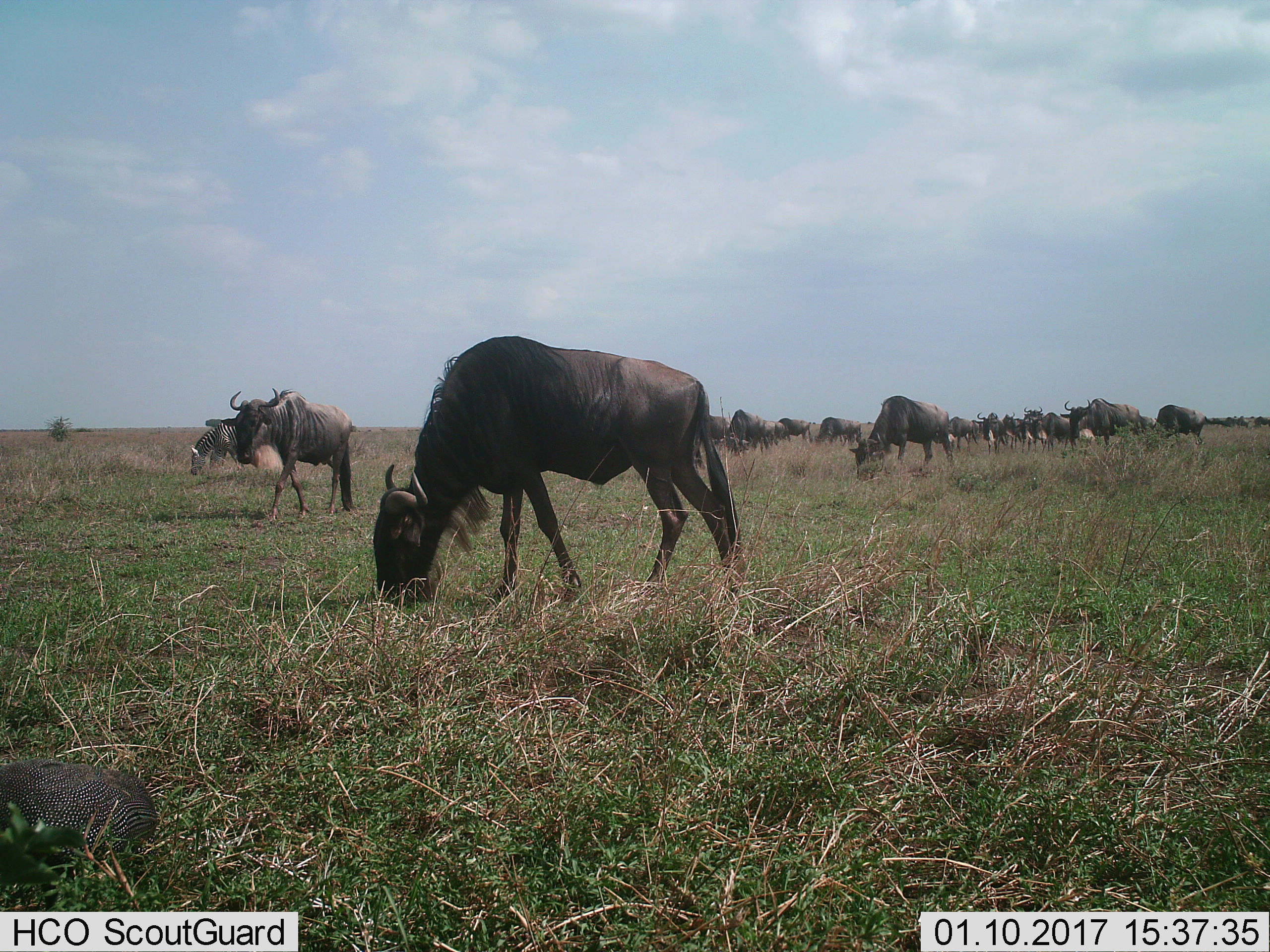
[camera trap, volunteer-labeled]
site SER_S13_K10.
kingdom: Animalia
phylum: Chordata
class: Aves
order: Galliformes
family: Numididae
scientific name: Numididae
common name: guineafowl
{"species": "guineafowl (Numididae)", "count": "1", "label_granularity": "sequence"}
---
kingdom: Animalia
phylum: Chordata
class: Mammalia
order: Artiodactyla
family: Bovidae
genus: Connochaetes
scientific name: Connochaetes taurinus taurinus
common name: blue wildebeest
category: wildebeestblue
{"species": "wildebeestblue (blue wildebeest) (Connochaetes taurinus taurinus)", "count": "11-50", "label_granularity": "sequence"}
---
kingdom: Animalia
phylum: Chordata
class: Mammalia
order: Perissodactyla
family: Equidae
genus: Equus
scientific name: Equus quagga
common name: plains zebra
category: zebraplains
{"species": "zebraplains (plains zebra) (Equus quagga)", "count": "1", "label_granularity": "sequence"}